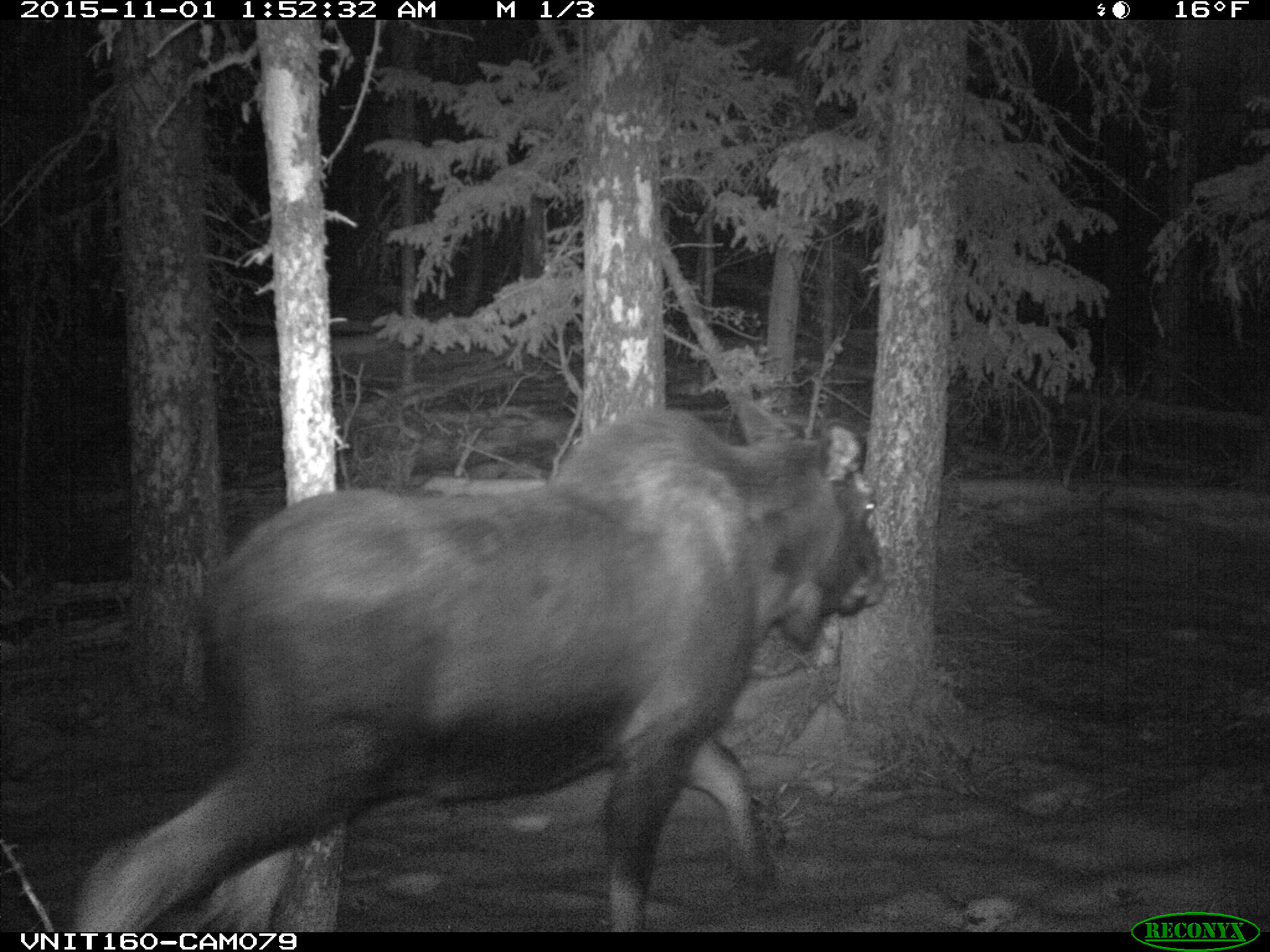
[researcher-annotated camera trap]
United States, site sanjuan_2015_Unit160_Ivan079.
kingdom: Animalia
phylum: Chordata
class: Mammalia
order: Artiodactyla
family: Cervidae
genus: Alces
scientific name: Alces alces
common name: moose